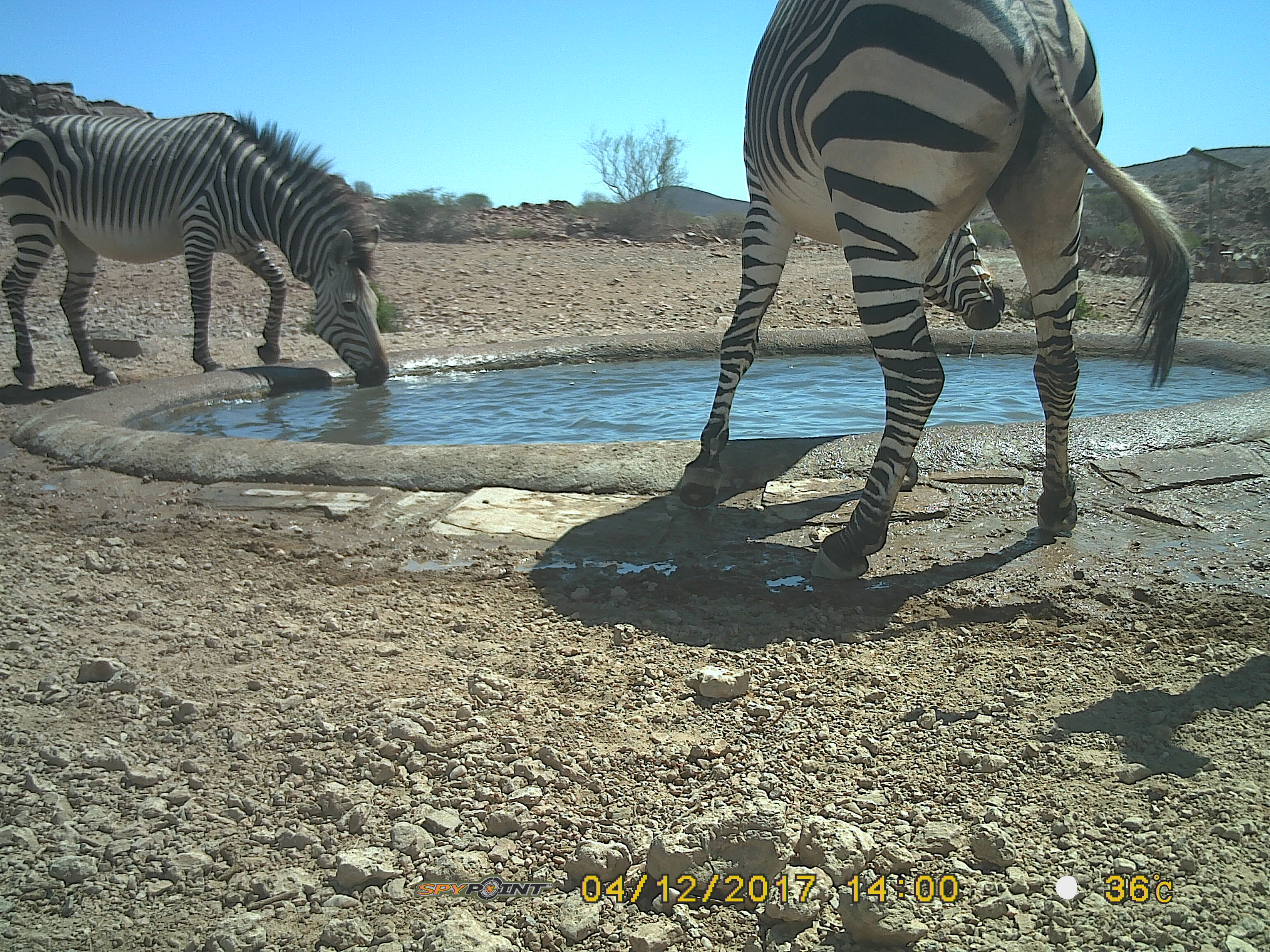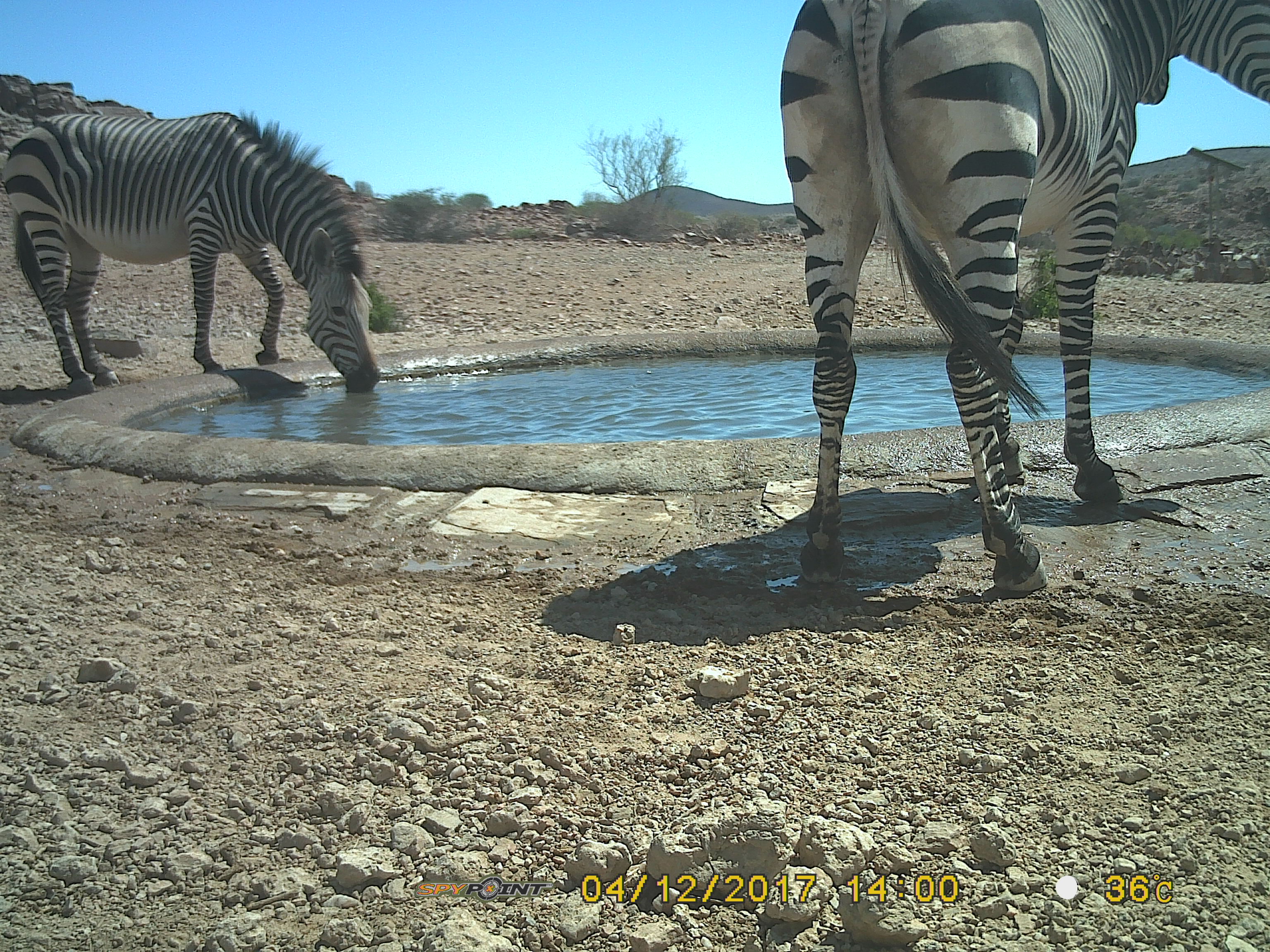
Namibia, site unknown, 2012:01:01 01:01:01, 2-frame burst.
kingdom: Animalia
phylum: Chordata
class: Mammalia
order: Perissodactyla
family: Equidae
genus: Equus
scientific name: Equus zebra hartmannae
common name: hartmann's mountain zebra